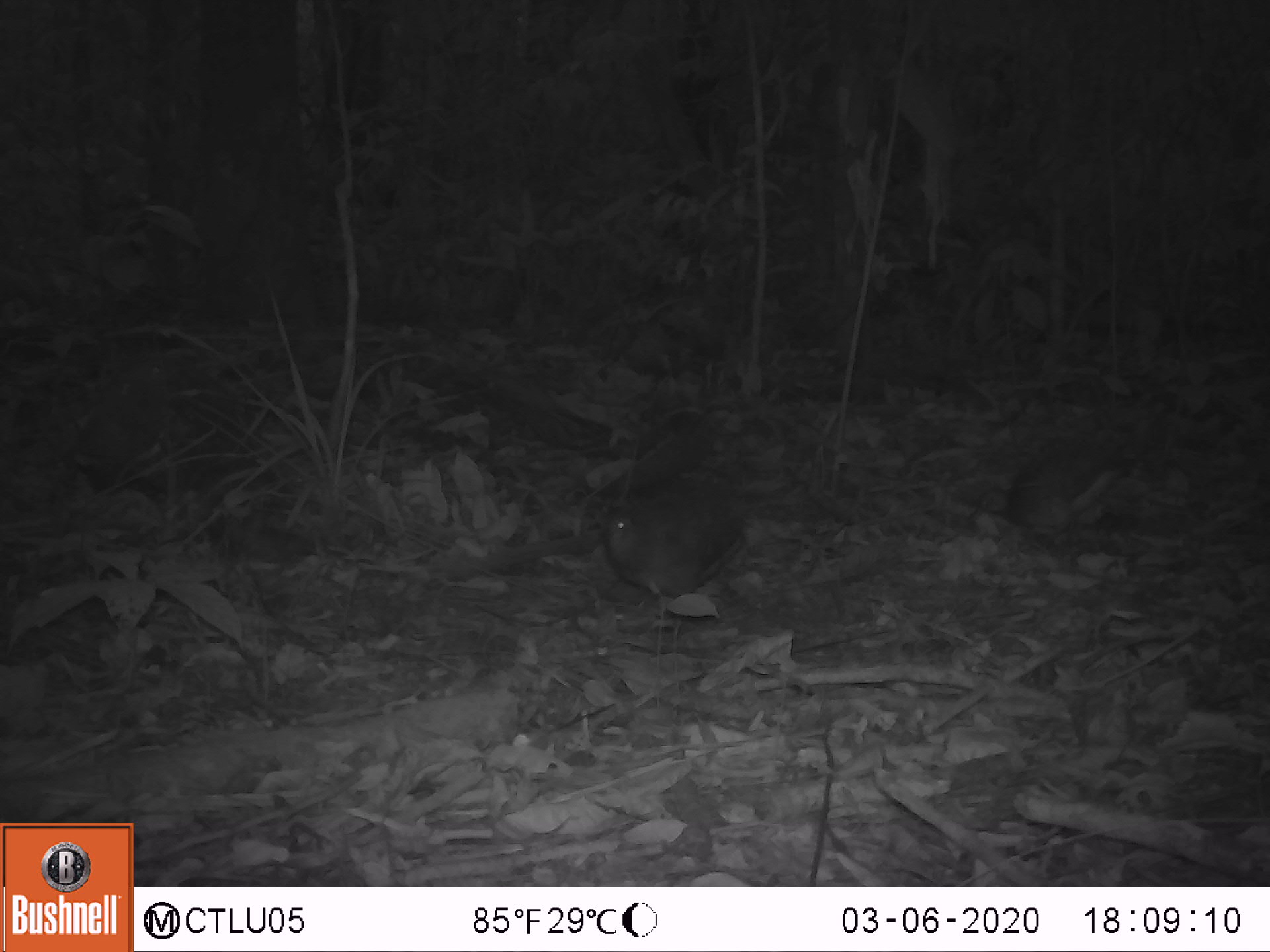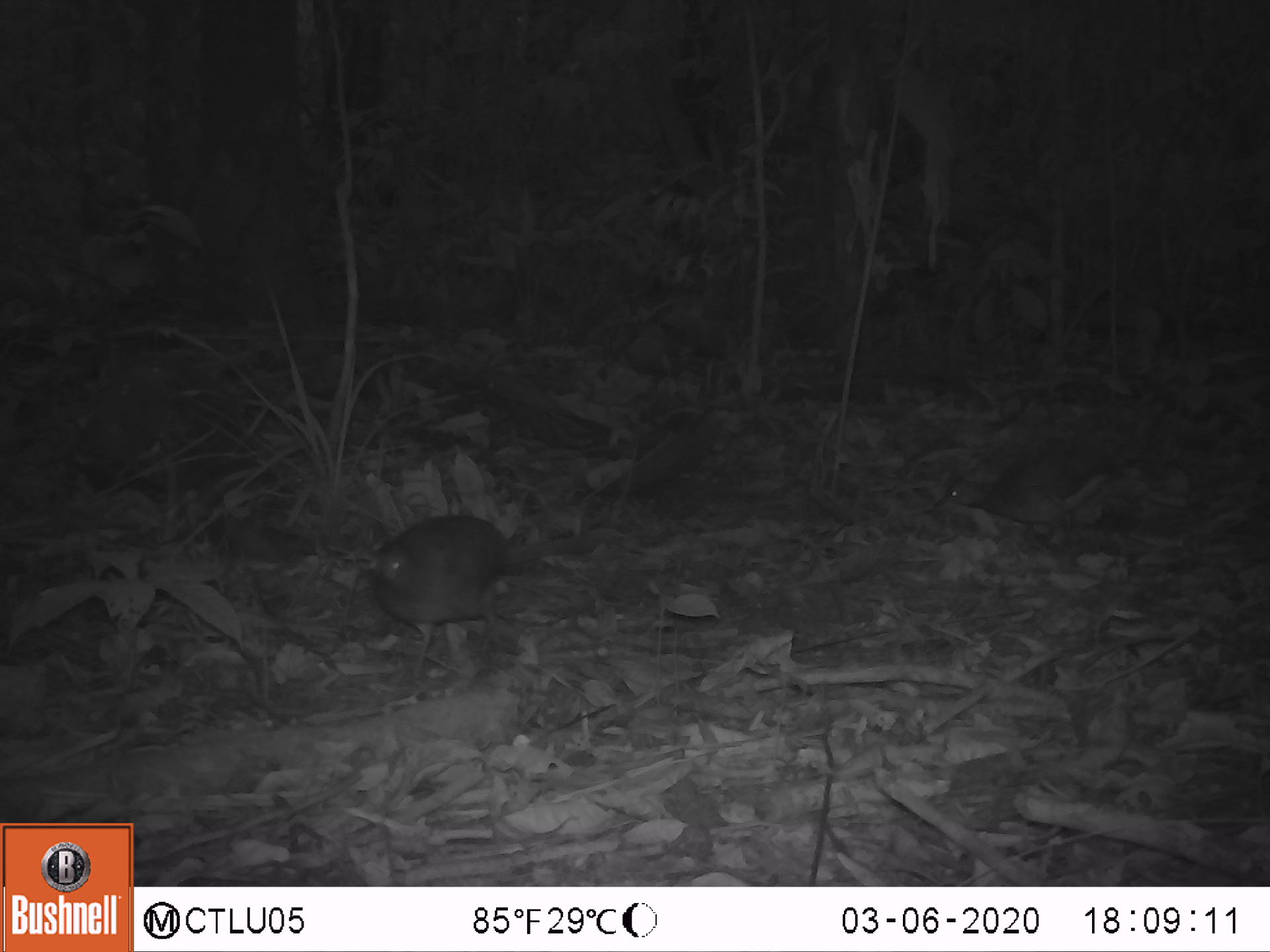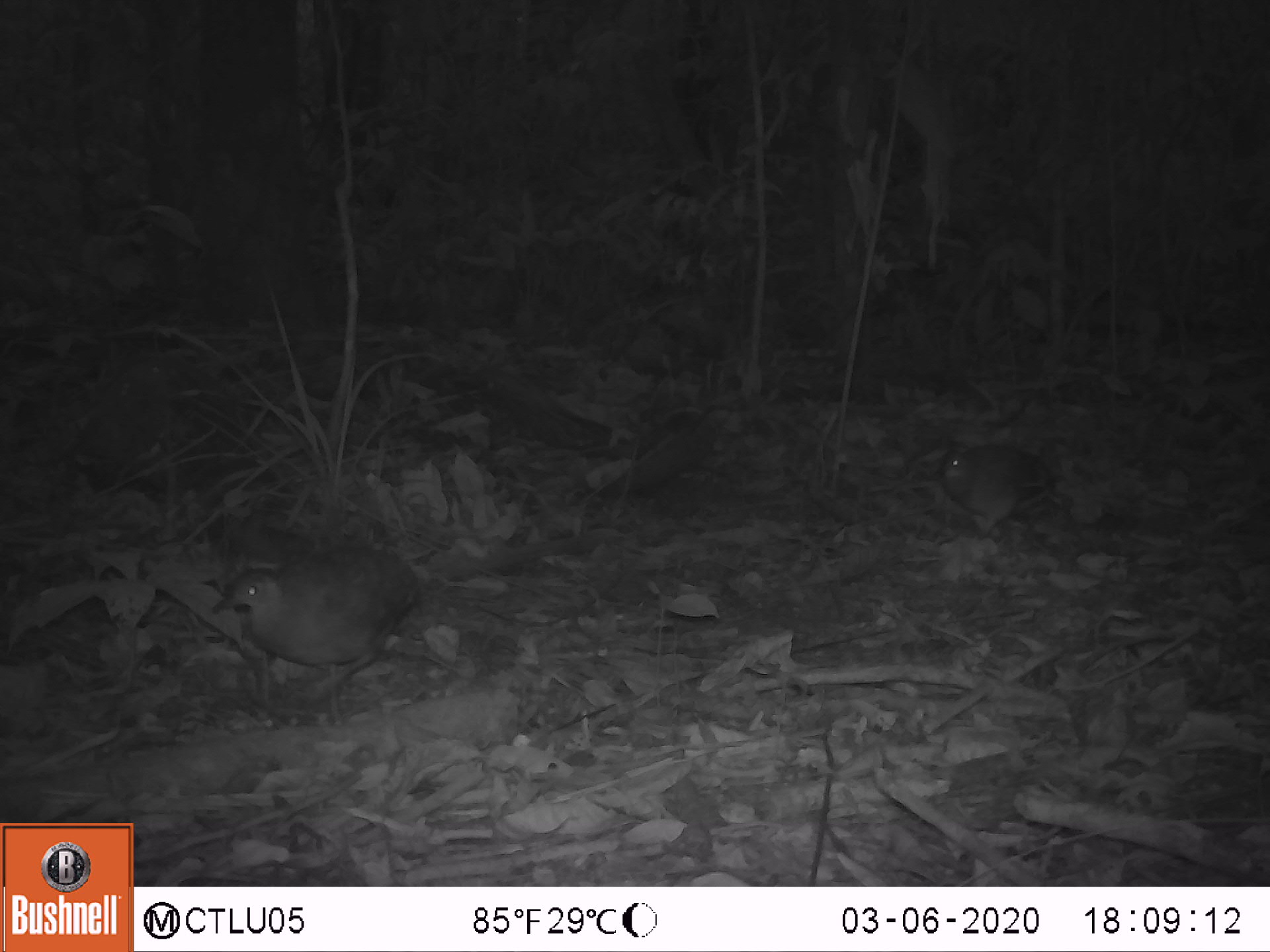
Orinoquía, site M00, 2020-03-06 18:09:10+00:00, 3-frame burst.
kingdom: Animalia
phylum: Chordata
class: Aves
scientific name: Aves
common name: bird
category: unknown bird